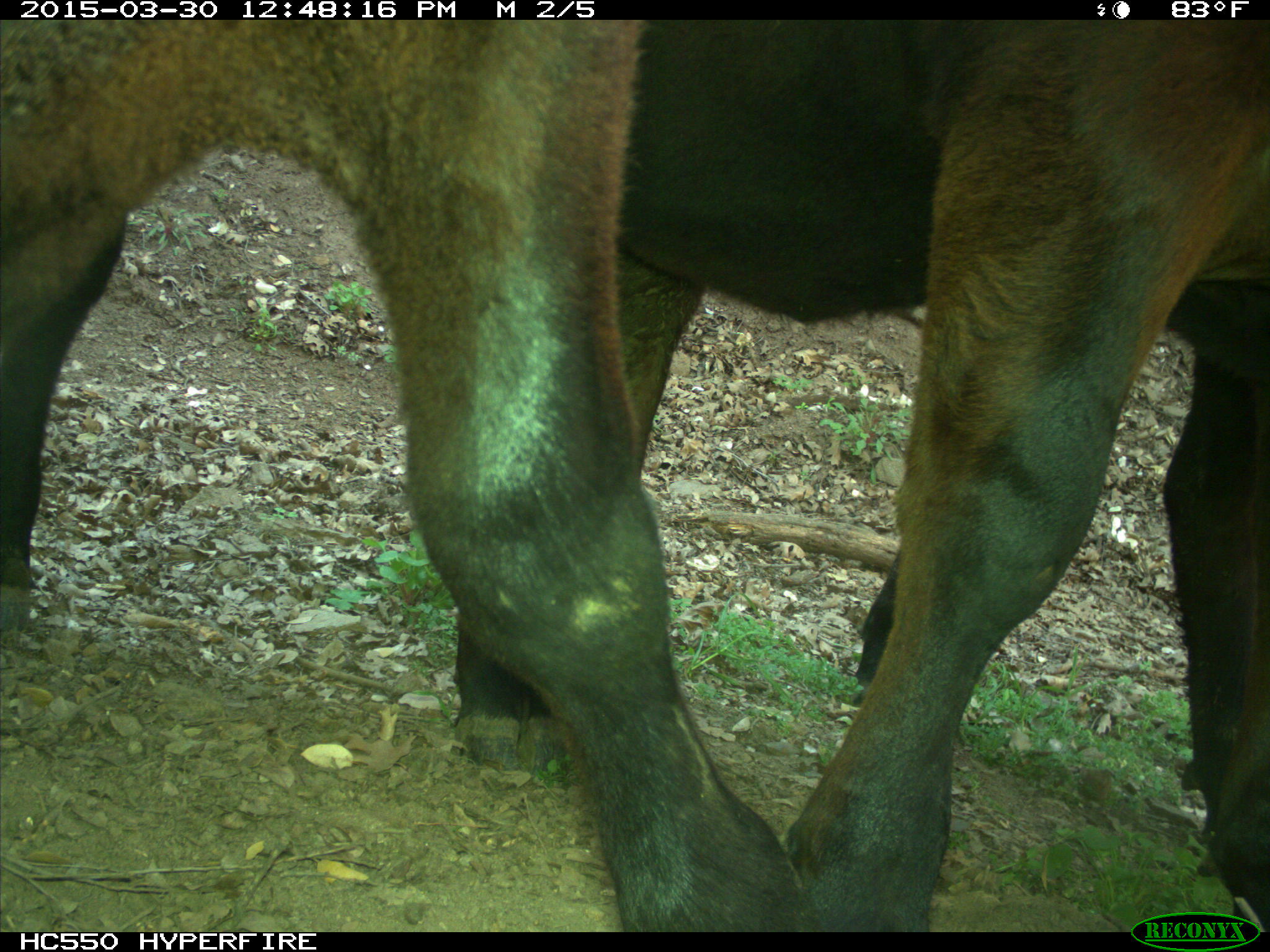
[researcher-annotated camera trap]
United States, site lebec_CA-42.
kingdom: Animalia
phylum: Chordata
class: Mammalia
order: Artiodactyla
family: Bovidae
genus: Bos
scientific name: Bos taurus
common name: domestic cow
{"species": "Bos taurus (domestic cow)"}